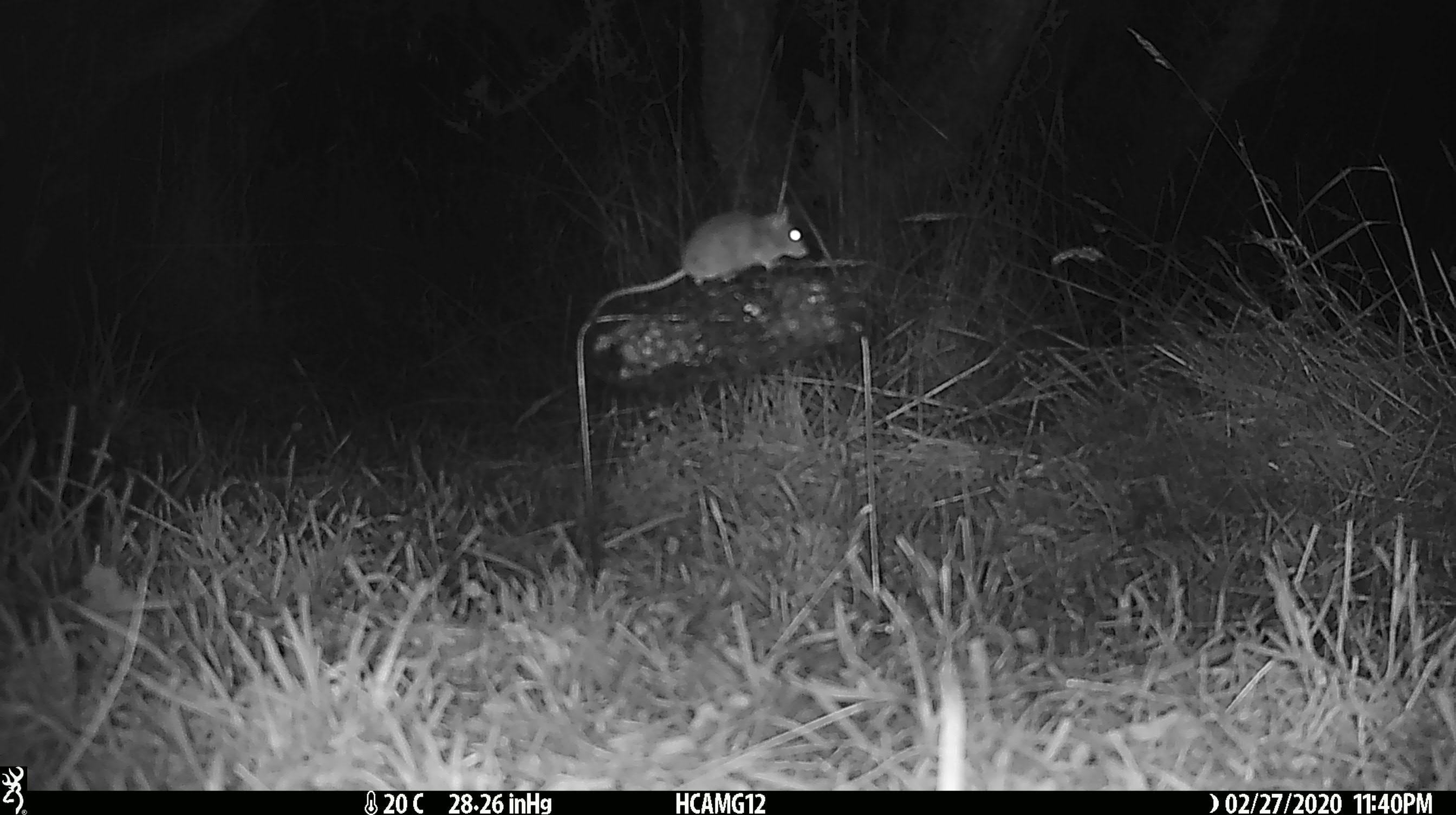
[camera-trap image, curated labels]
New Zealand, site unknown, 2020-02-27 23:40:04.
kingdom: Animalia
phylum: Chordata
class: Mammalia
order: Rodentia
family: Muridae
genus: Mus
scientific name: Mus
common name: mouse